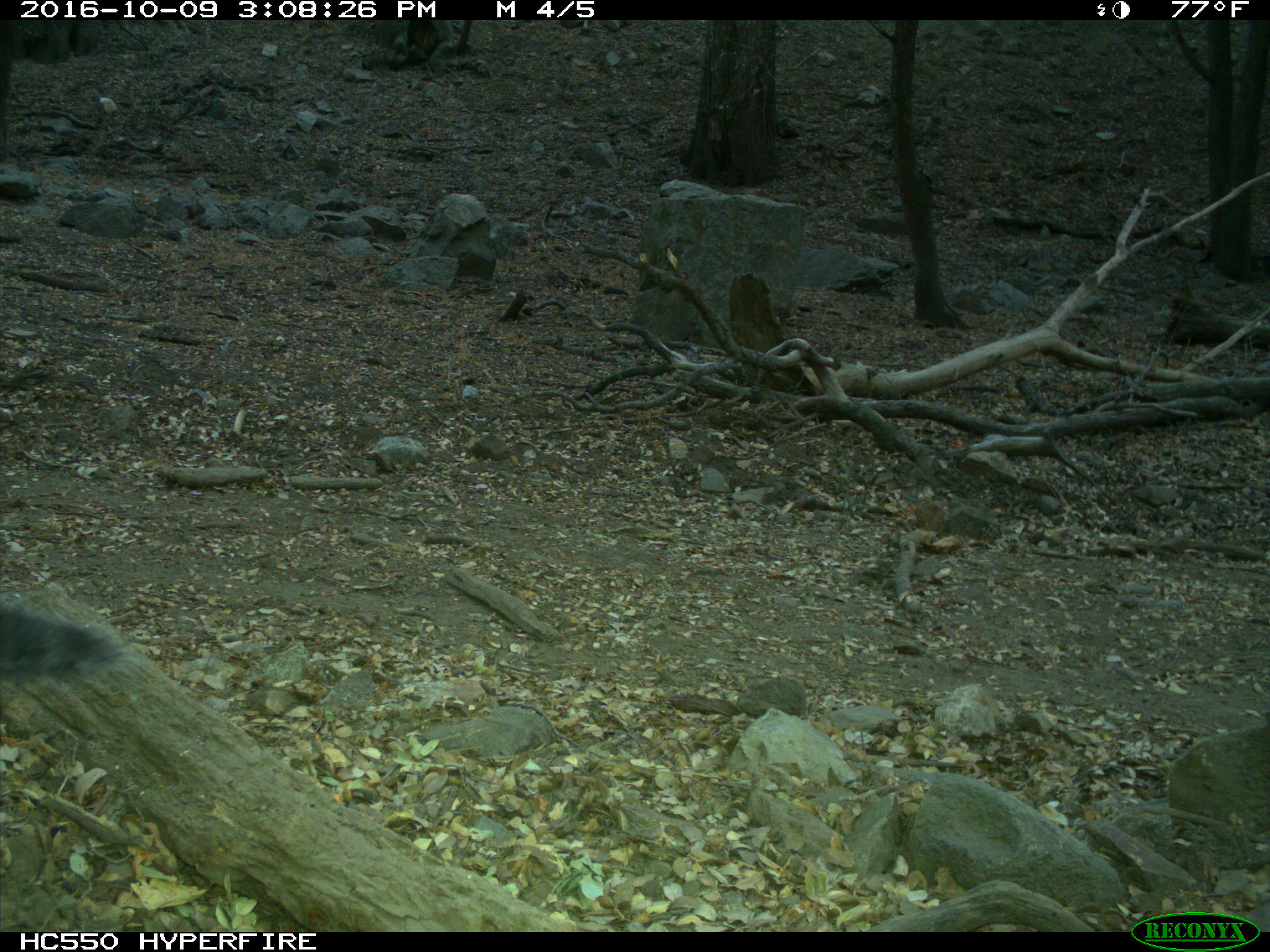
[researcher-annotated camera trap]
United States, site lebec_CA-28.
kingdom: Animalia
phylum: Chordata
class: Mammalia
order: Rodentia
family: Sciuridae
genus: Sciurus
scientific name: Sciurus carolinensis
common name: eastern gray squirrel